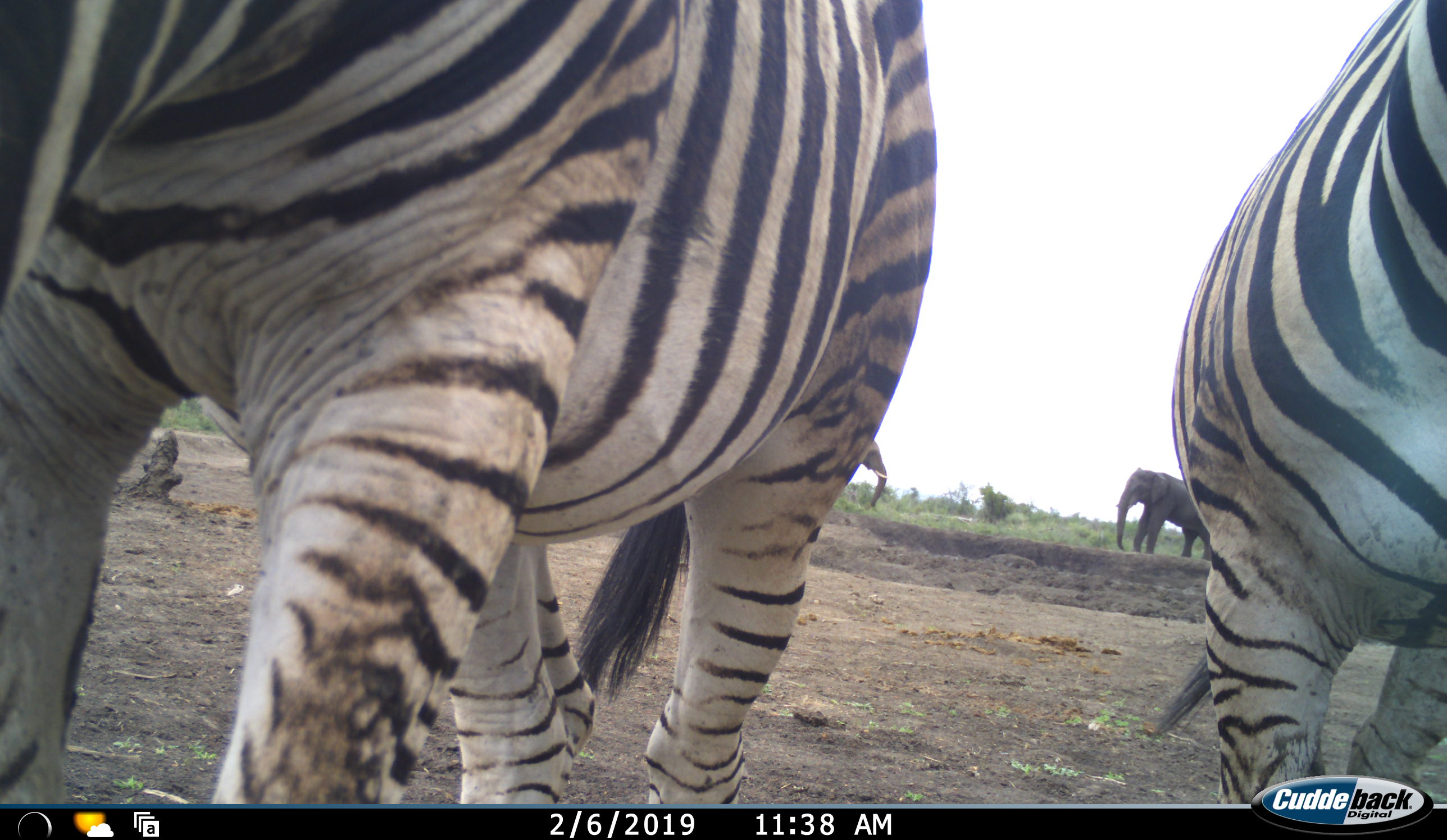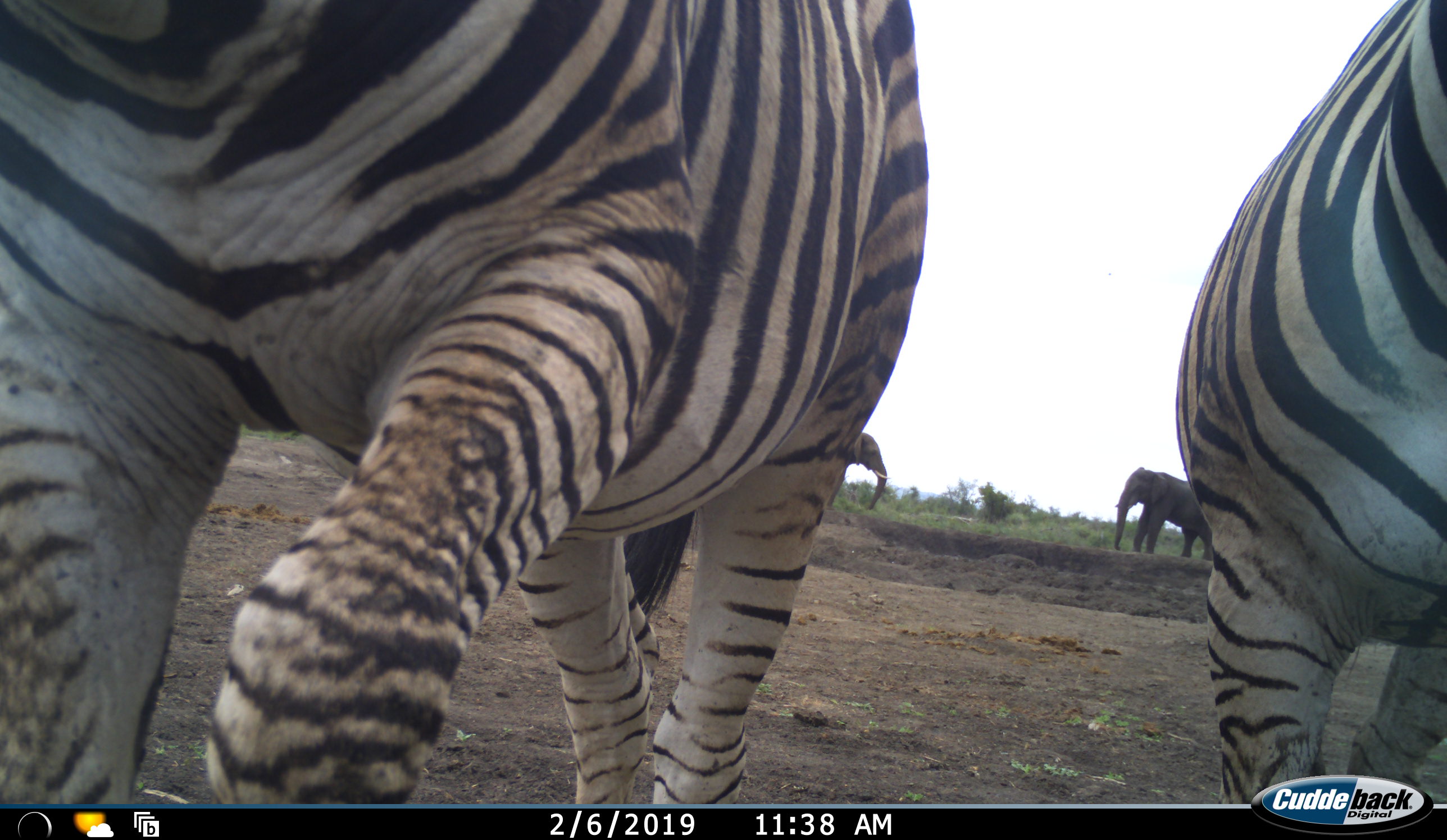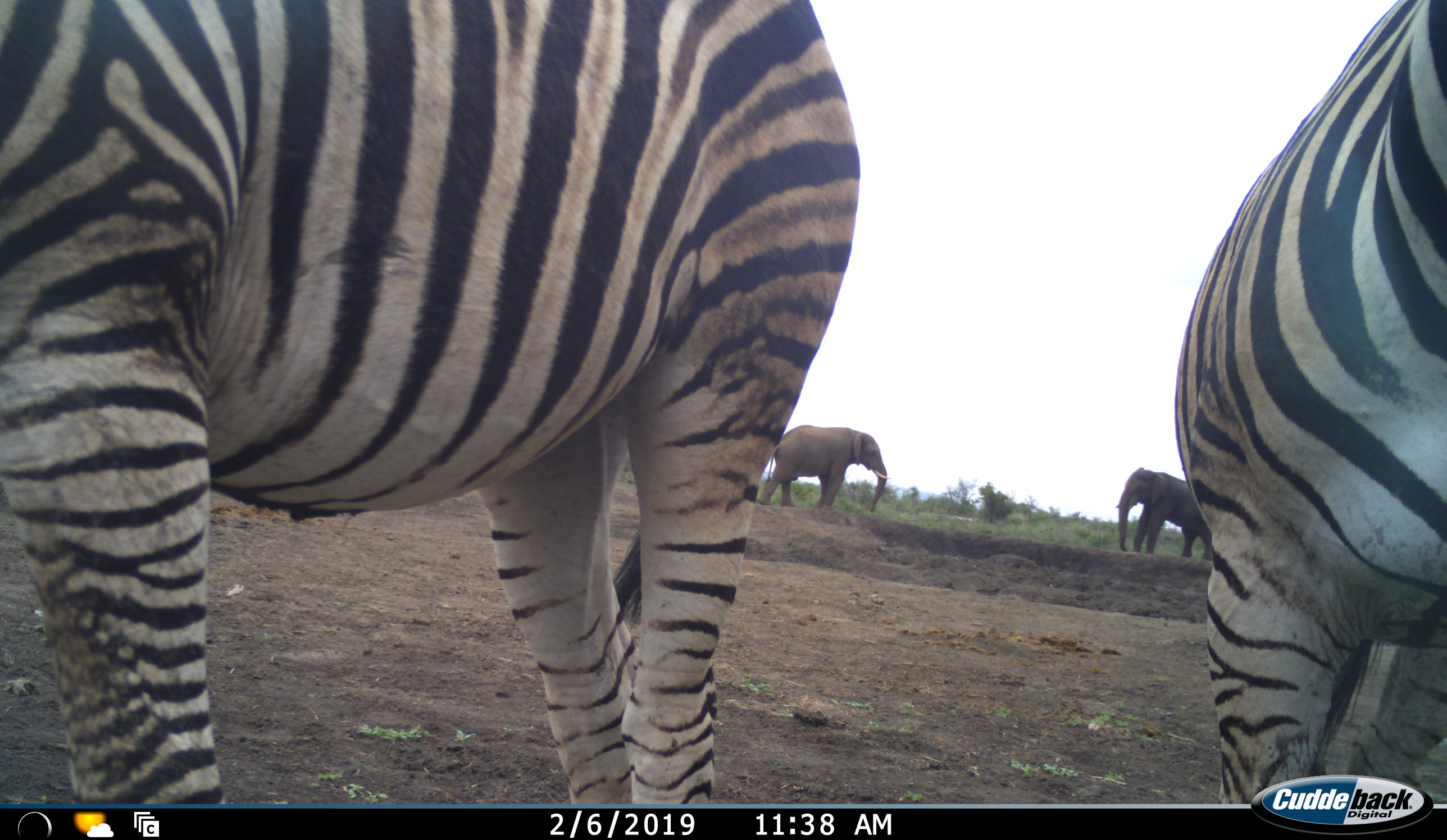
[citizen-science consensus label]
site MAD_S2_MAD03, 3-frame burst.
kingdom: Animalia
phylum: Chordata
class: Mammalia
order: Proboscidea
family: Elephantidae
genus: Loxodonta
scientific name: Loxodonta africana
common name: african bush elephant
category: elephant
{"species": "elephant (african bush elephant) (Loxodonta africana)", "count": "2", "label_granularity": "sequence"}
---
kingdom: Animalia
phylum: Chordata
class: Mammalia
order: Perissodactyla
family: Equidae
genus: Equus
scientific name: Equus quagga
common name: plains zebra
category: zebraplains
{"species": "zebraplains (plains zebra) (Equus quagga)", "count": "2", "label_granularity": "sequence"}